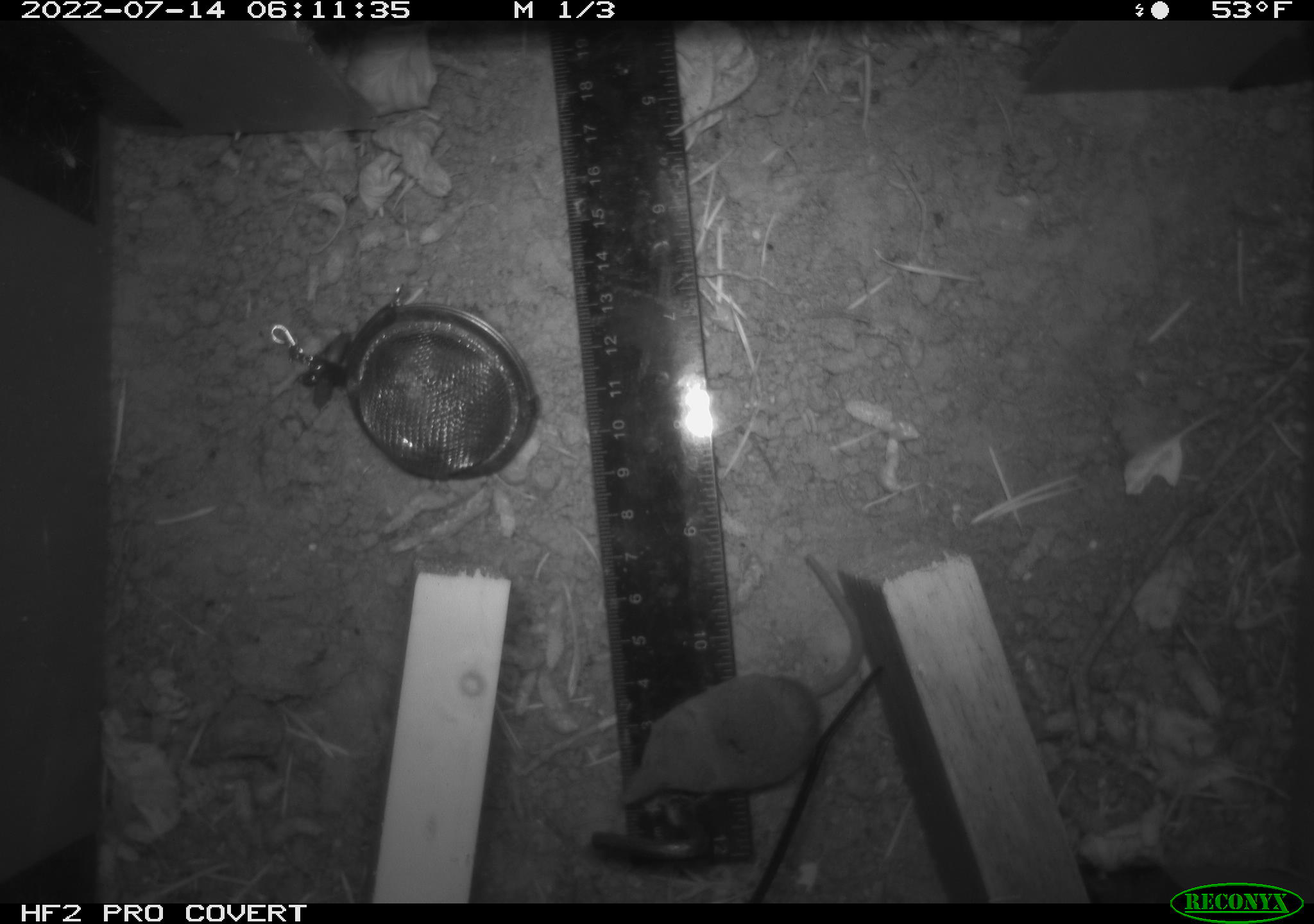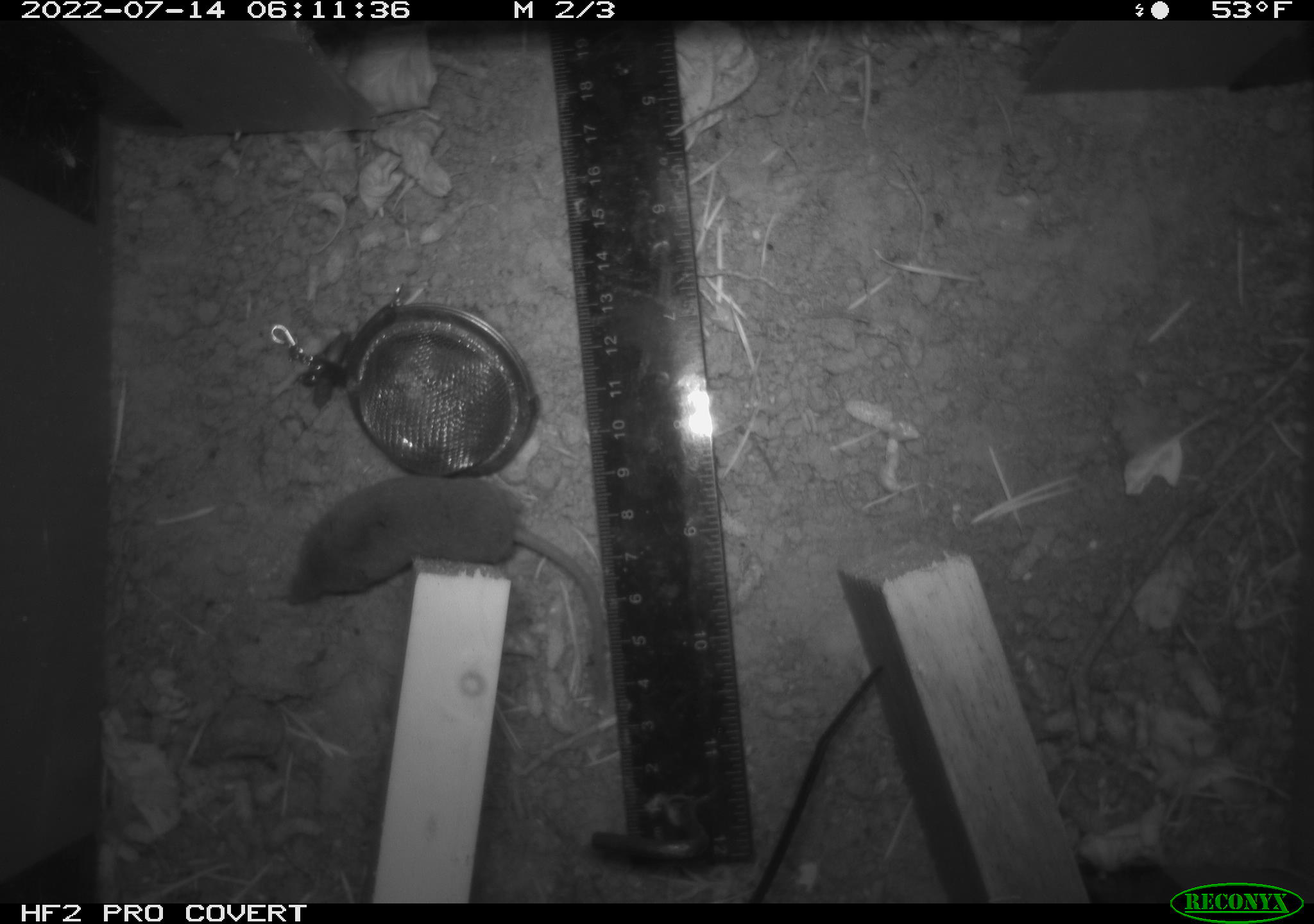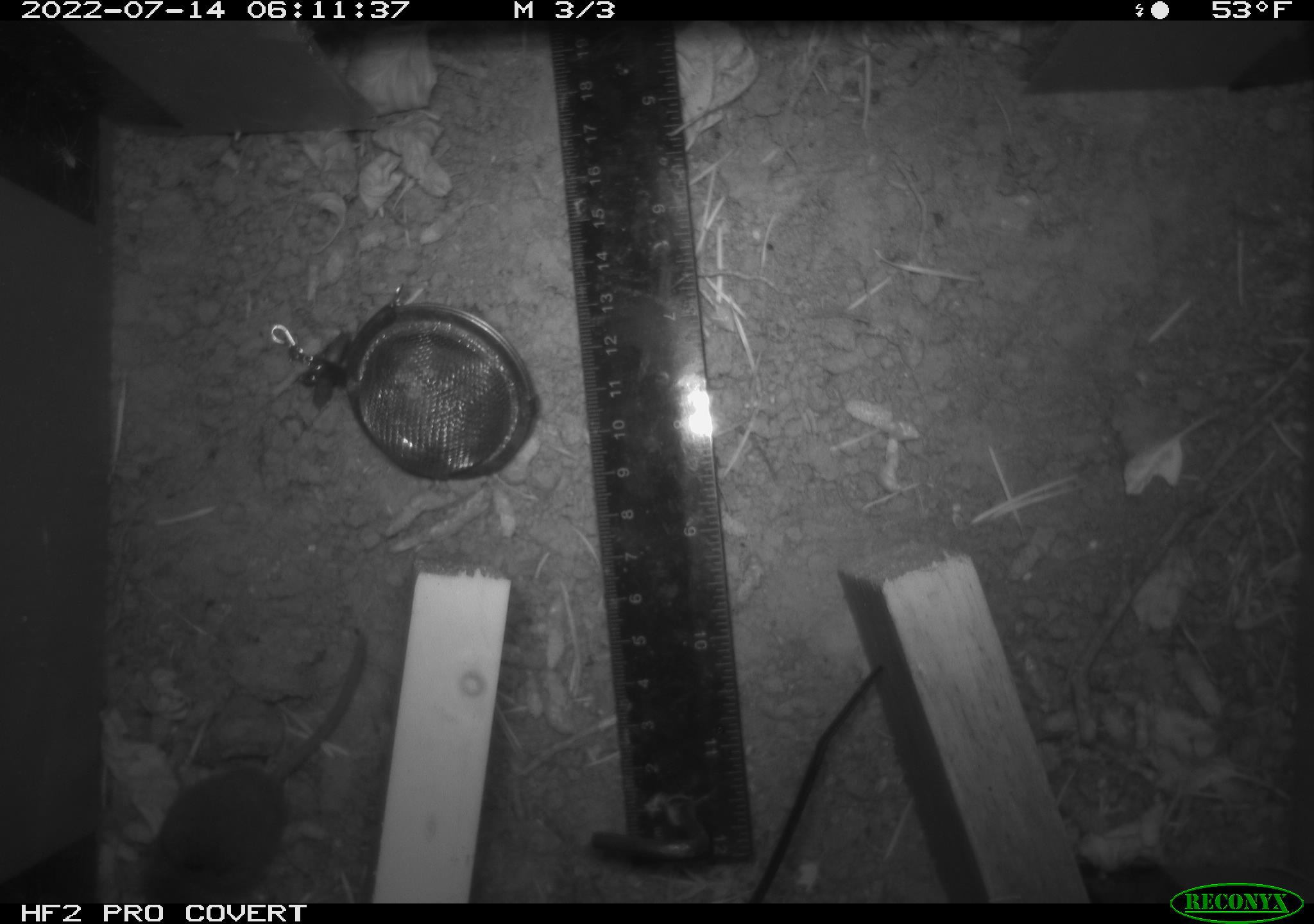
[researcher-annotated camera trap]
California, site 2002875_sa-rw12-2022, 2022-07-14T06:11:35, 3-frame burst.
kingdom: Animalia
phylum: Chordata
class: Mammalia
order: Eulipotyphla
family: Soricidae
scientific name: Soricidae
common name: shrews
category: soricidae family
Soricidae family (shrews) (Soricidae).